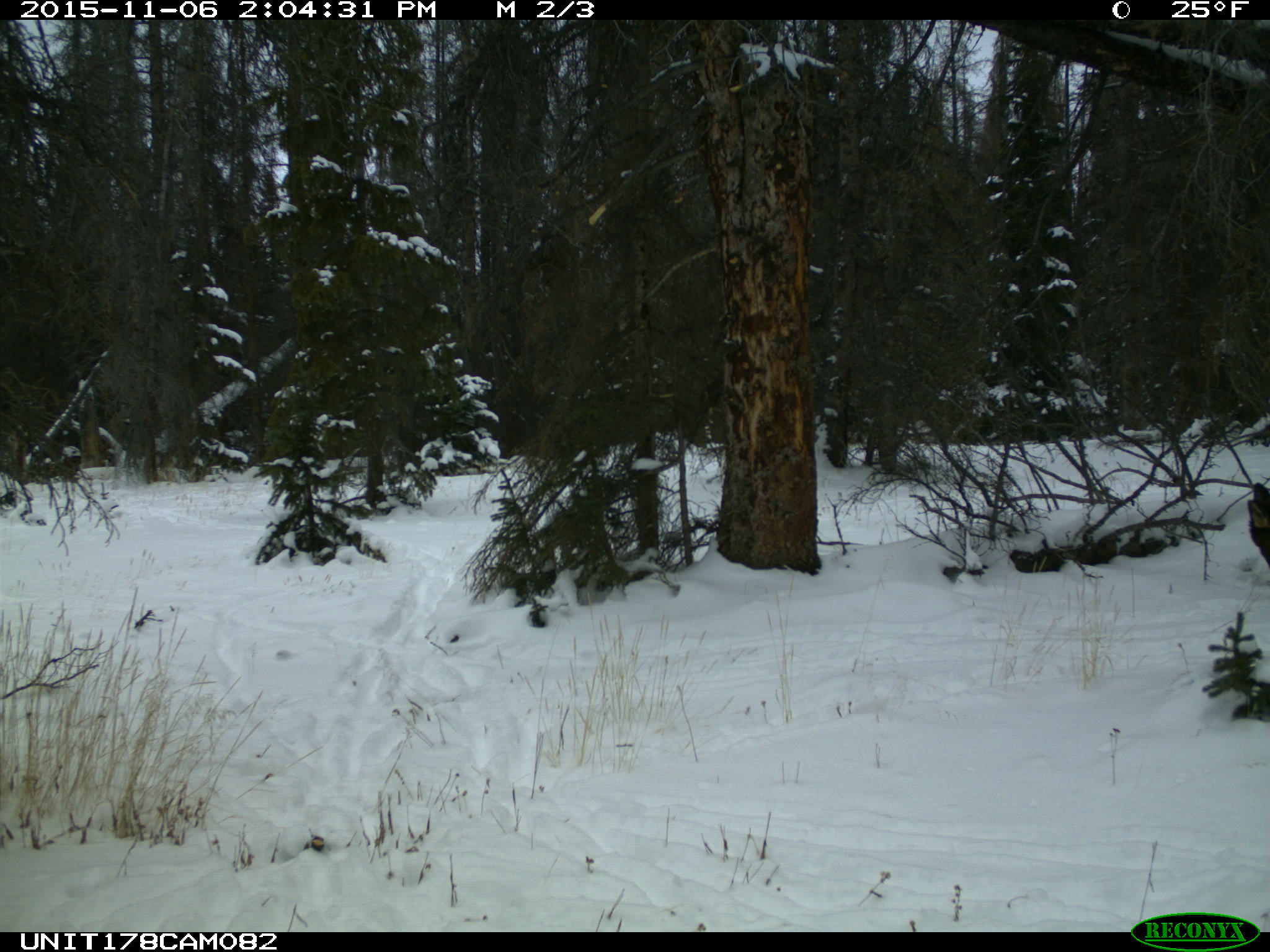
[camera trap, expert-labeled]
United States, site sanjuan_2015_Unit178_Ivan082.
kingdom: Animalia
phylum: Chordata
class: Mammalia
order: Artiodactyla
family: Cervidae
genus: Cervus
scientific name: Cervus elaphus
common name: red deer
Cervus elaphus (red deer).